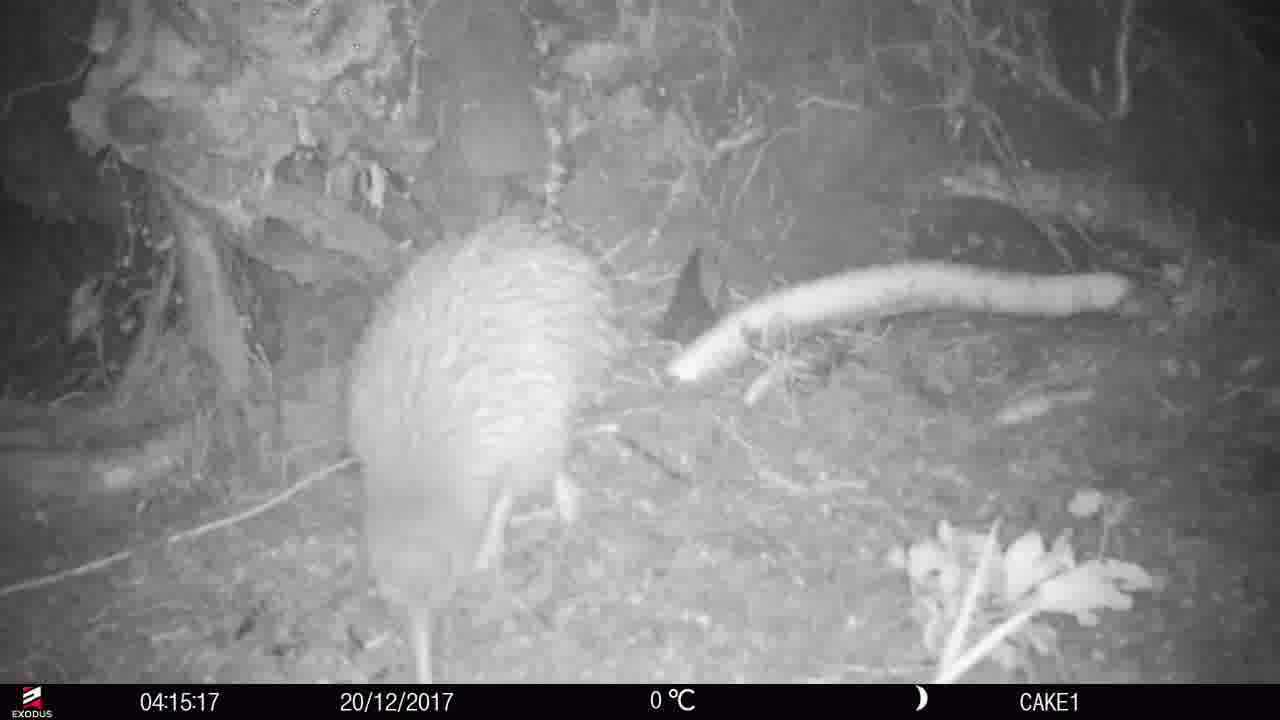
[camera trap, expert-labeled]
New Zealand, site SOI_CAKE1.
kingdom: Animalia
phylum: Chordata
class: Aves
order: Apterygiformes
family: Apterygidae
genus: Apteryx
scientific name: Apteryx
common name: kiwi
Kiwi (Apteryx).